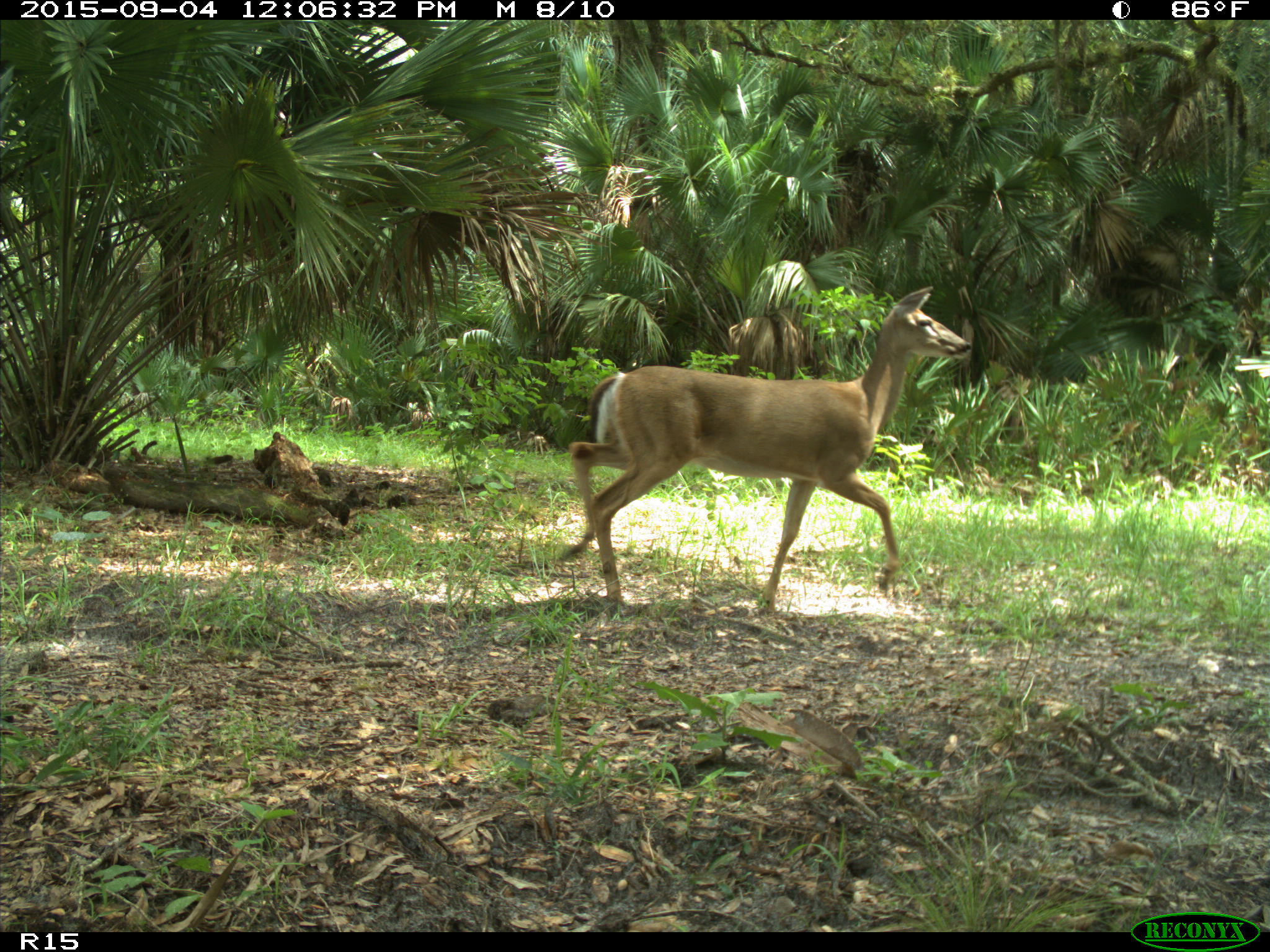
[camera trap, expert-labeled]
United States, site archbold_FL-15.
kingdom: Animalia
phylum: Chordata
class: Mammalia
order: Artiodactyla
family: Cervidae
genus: Odocoileus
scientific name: Odocoileus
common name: deer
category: unidentified deer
Unidentified deer (deer) (Odocoileus).